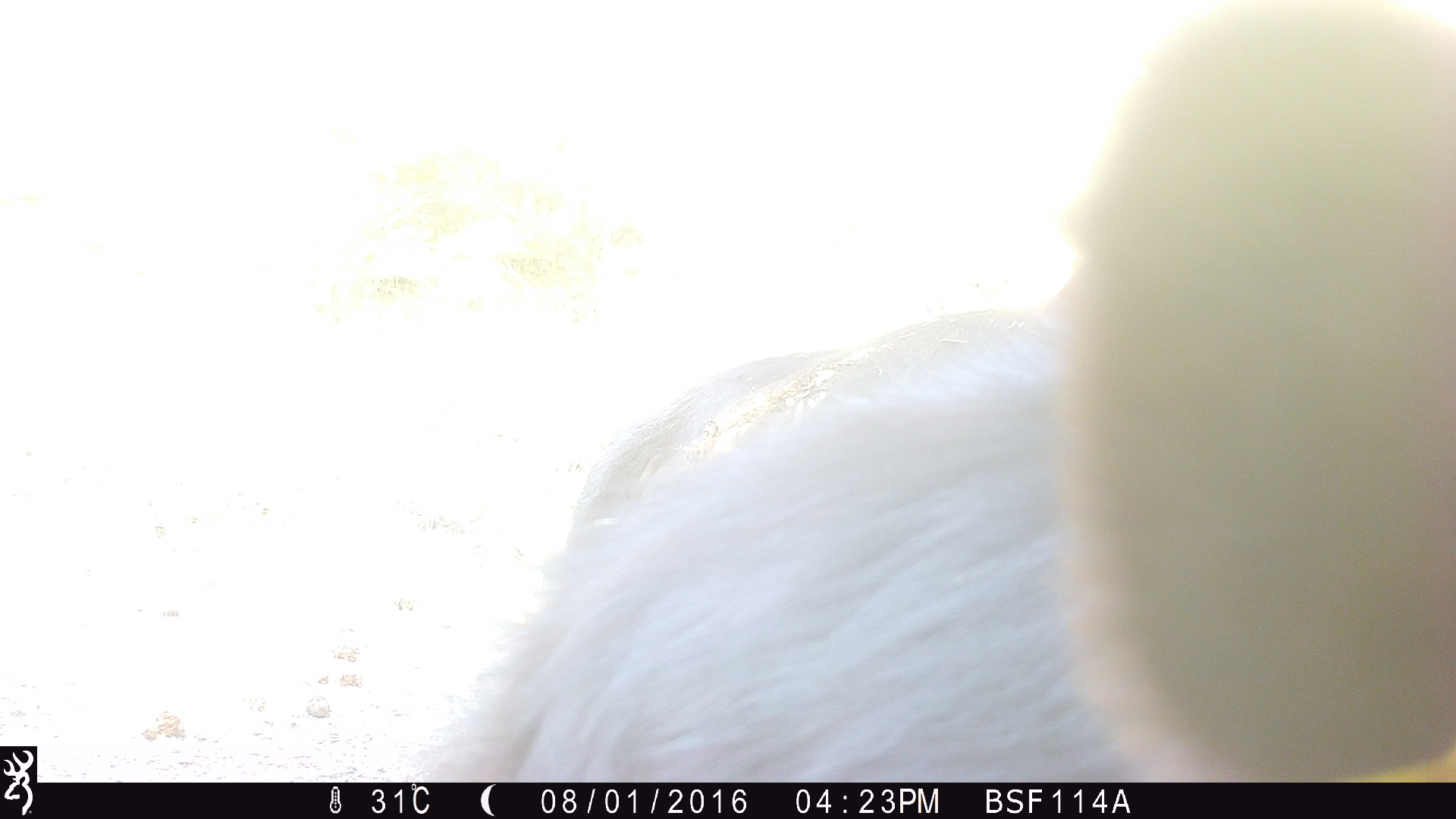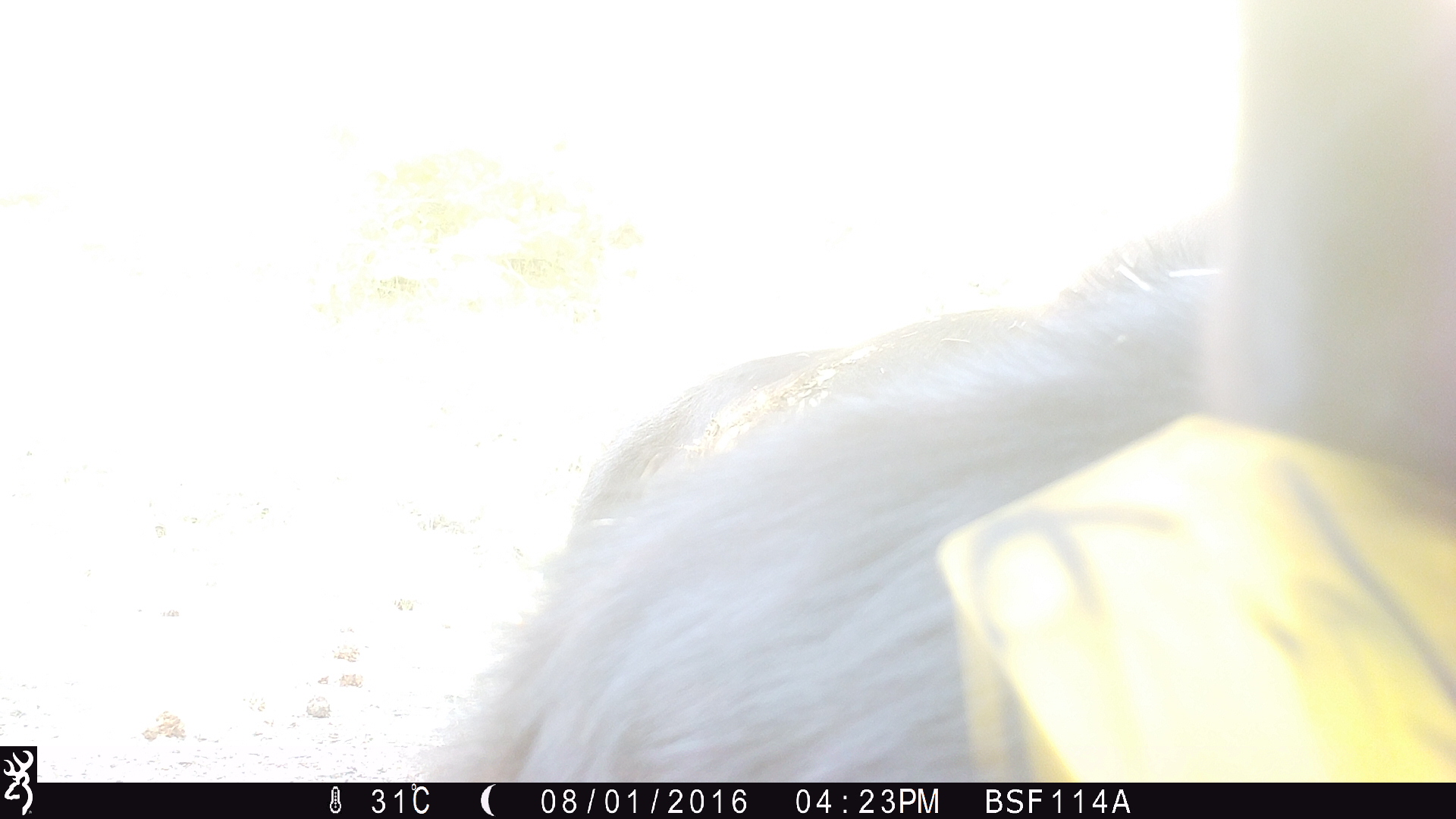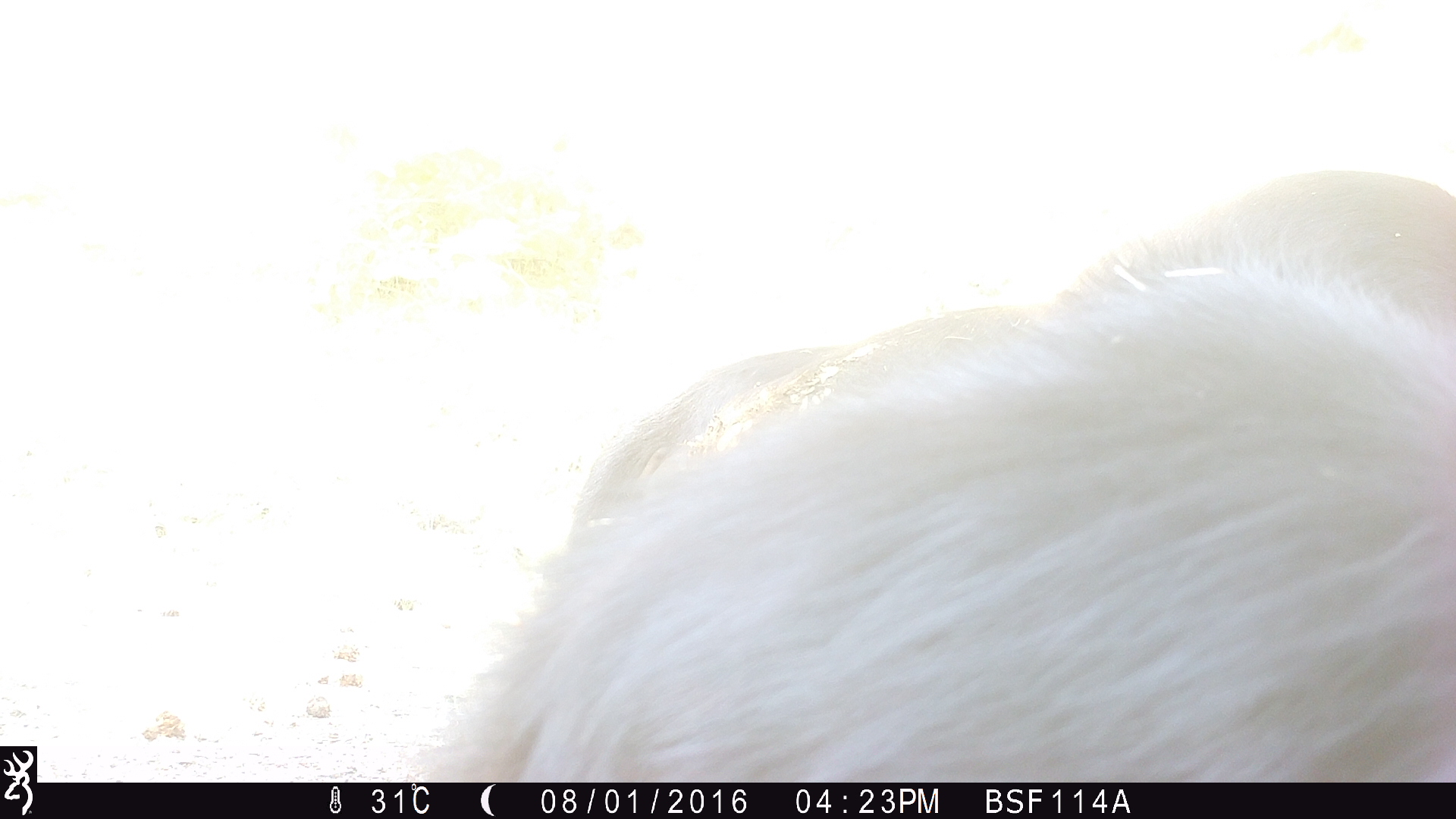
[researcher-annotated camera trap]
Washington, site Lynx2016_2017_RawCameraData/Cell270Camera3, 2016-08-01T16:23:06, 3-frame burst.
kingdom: Animalia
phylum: Chordata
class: Mammalia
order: Artiodactyla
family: Bovidae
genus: Bos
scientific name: Bos taurus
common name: domestic cattle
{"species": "domestic cattle (Bos taurus)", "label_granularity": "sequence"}